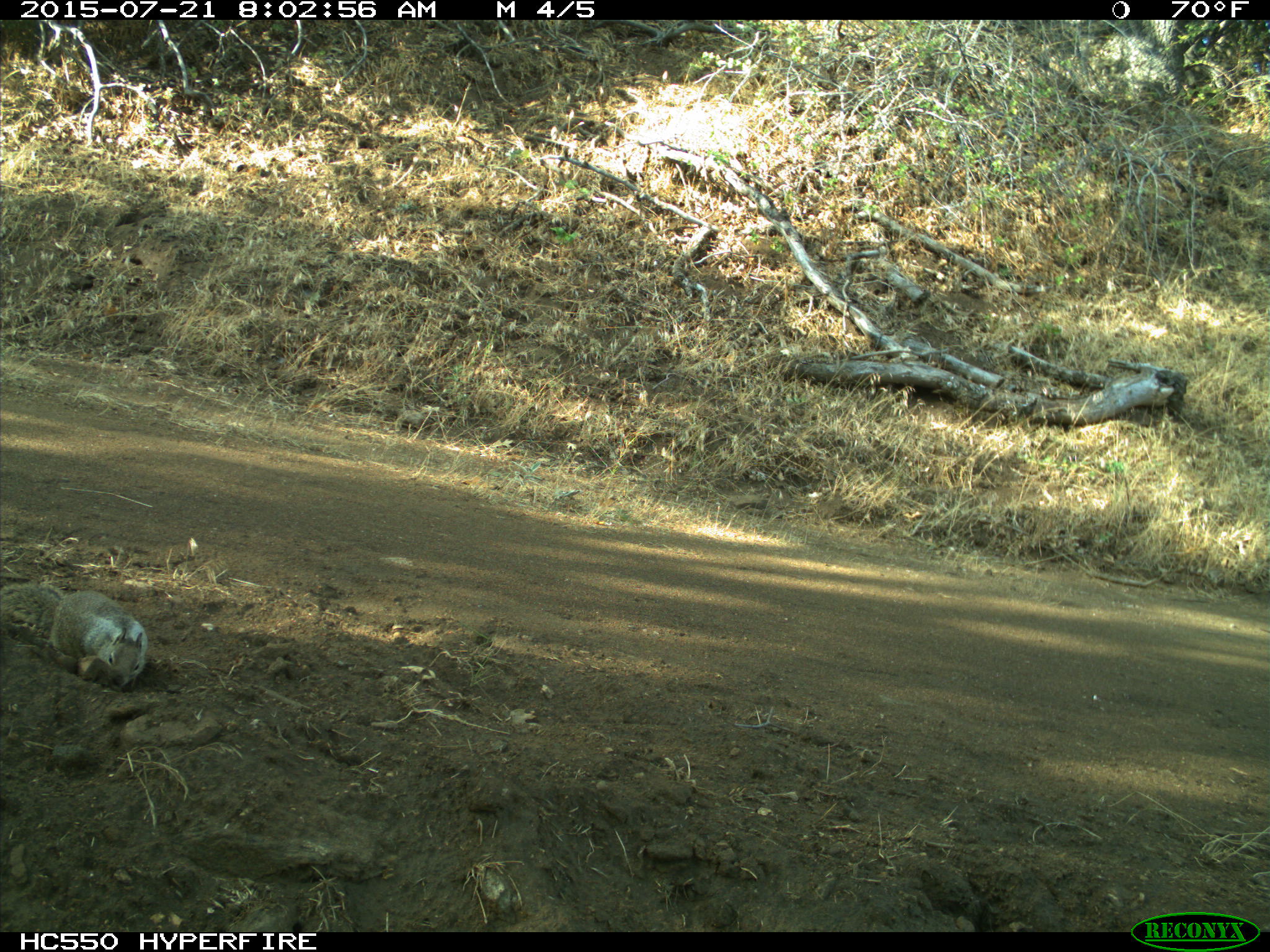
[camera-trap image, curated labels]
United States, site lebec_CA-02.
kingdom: Animalia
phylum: Chordata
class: Mammalia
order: Rodentia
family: Sciuridae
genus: Otospermophilus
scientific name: Otospermophilus beecheyi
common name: california ground squirrel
Otospermophilus beecheyi (california ground squirrel).